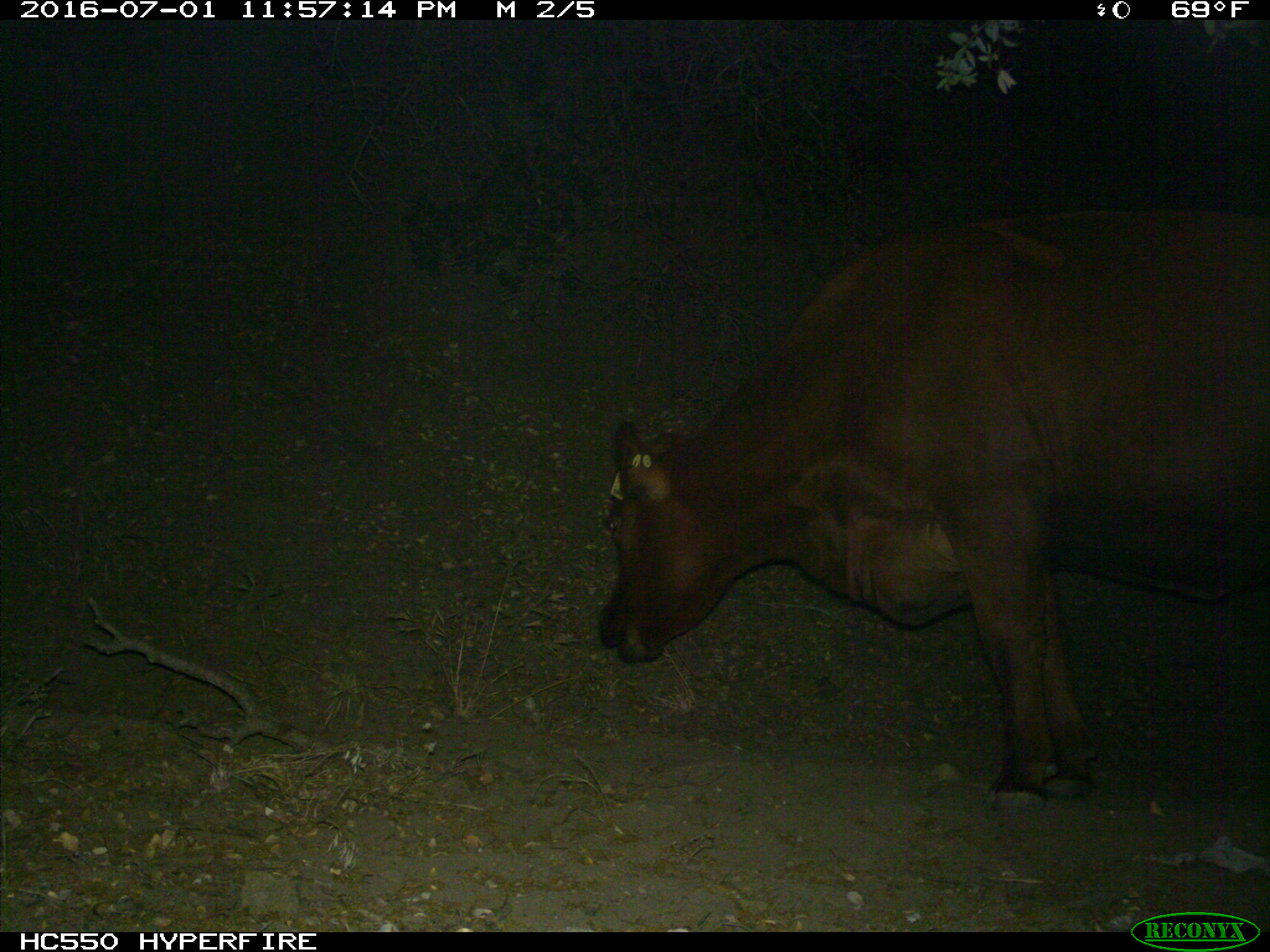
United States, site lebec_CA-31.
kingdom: Animalia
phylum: Chordata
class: Mammalia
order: Artiodactyla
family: Bovidae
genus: Bos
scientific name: Bos taurus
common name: domestic cow